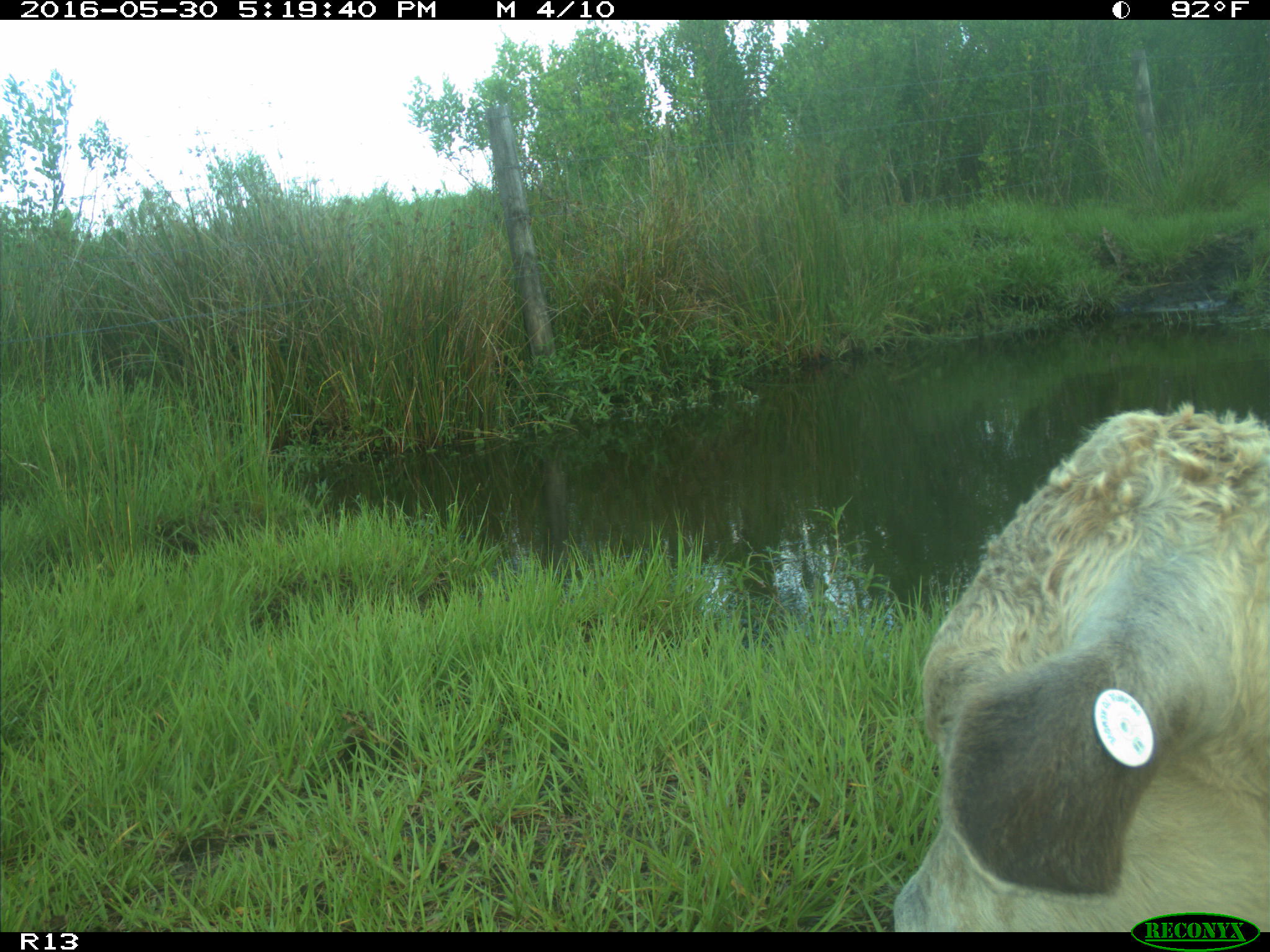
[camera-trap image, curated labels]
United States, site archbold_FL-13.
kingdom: Animalia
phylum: Chordata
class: Mammalia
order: Artiodactyla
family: Bovidae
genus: Bos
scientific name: Bos taurus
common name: domestic cow